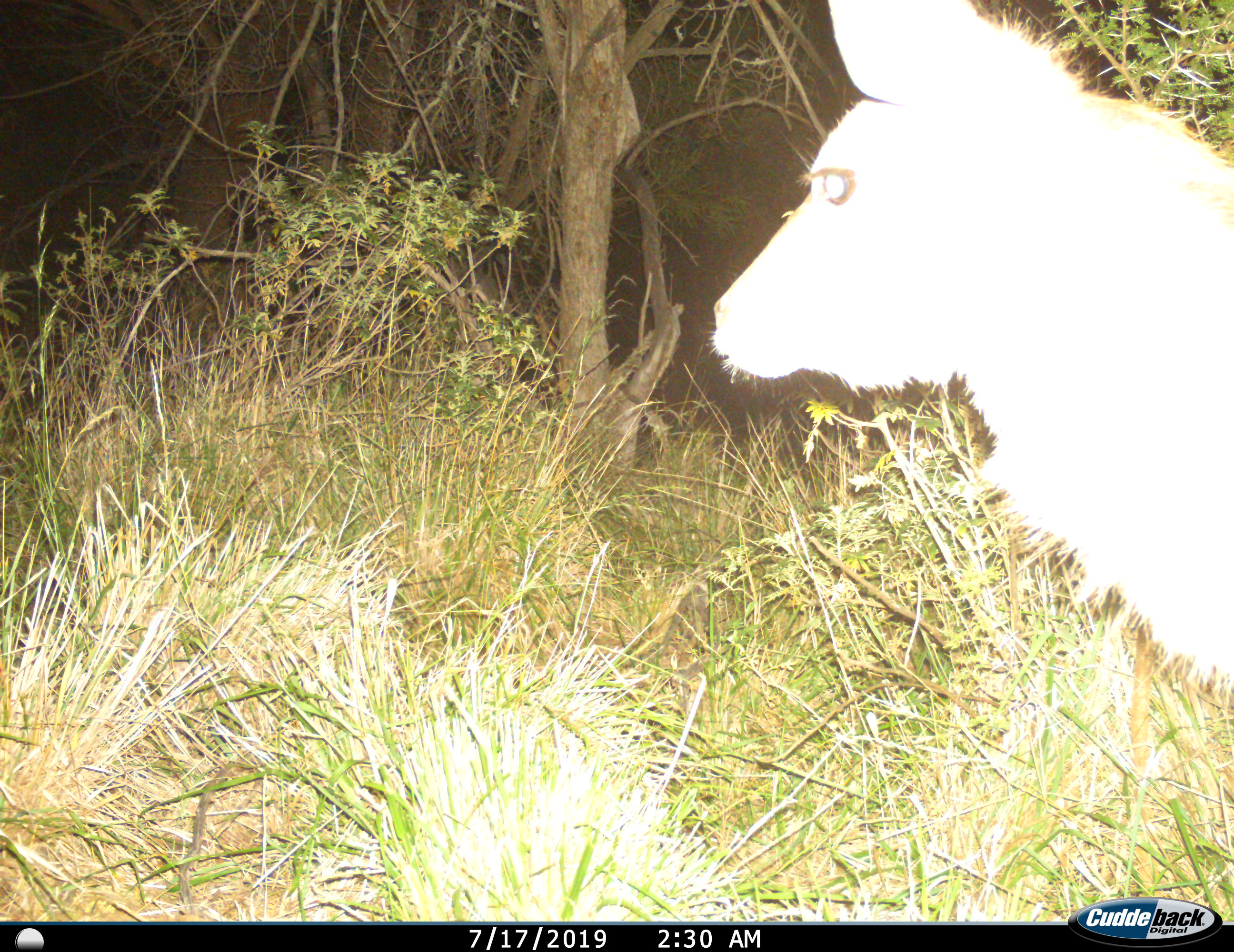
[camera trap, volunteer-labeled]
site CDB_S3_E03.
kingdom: Animalia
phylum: Chordata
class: Mammalia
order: Artiodactyla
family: Bovidae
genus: Tragelaphus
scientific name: Tragelaphus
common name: kudu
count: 1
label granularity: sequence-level